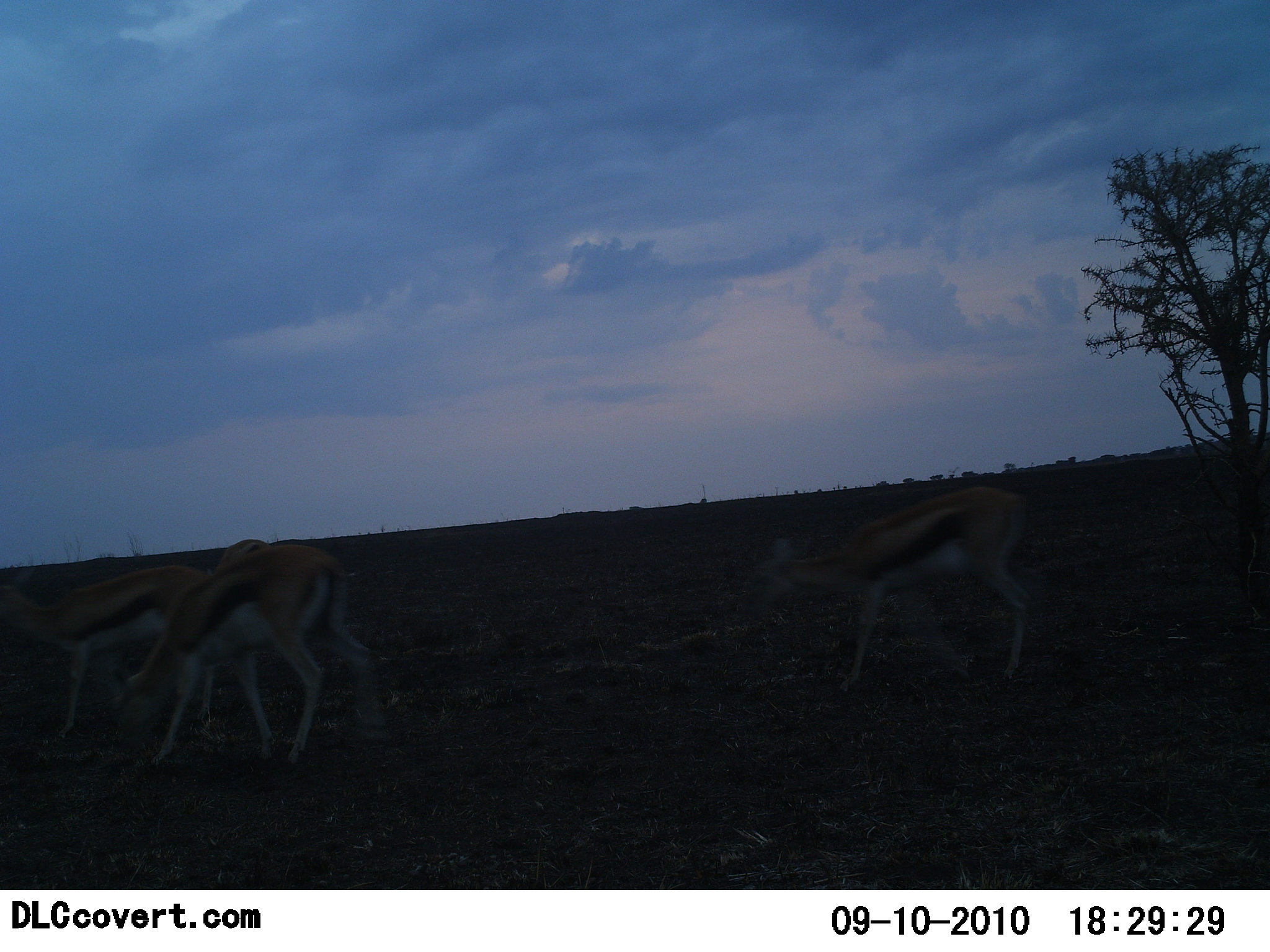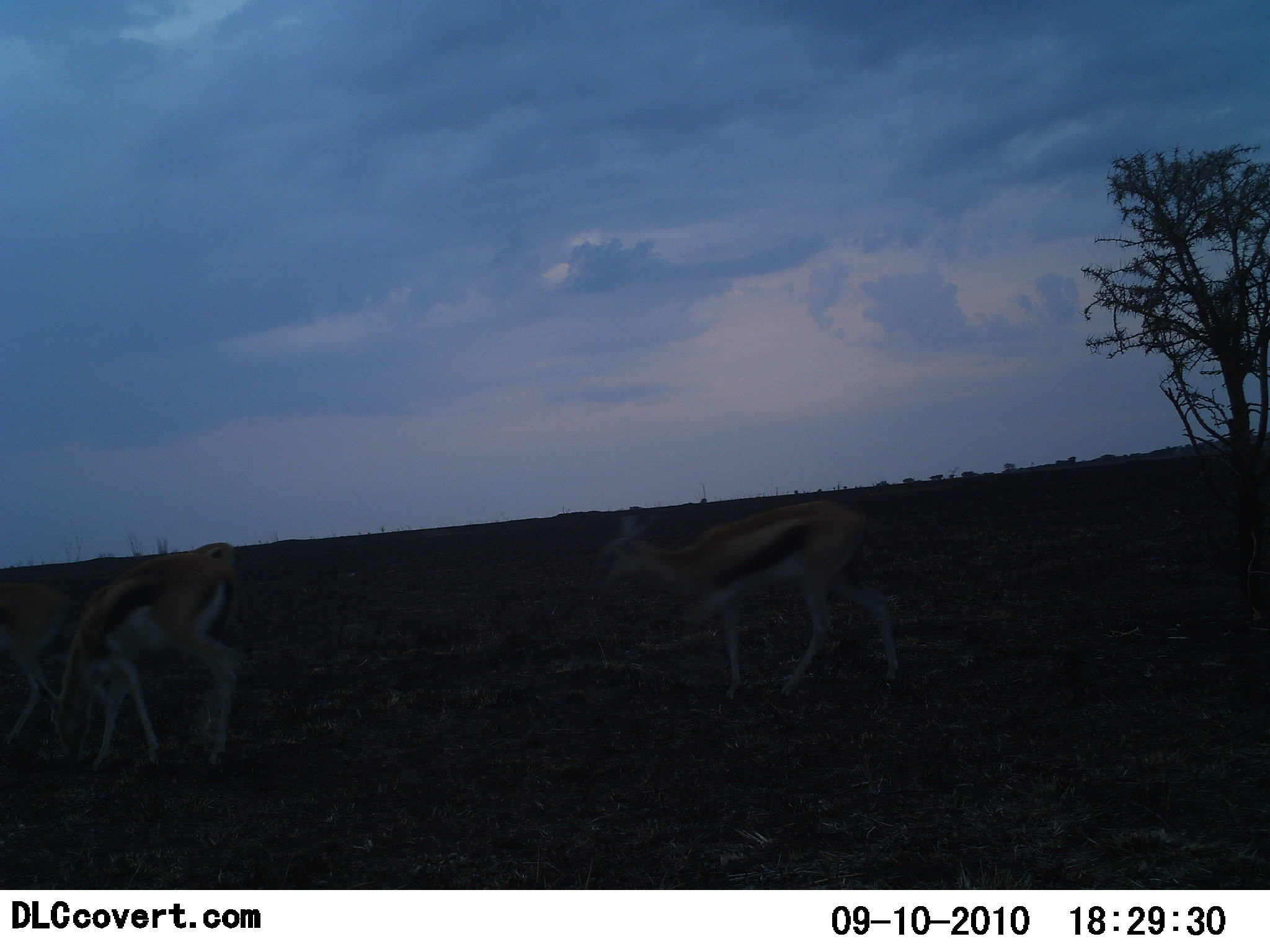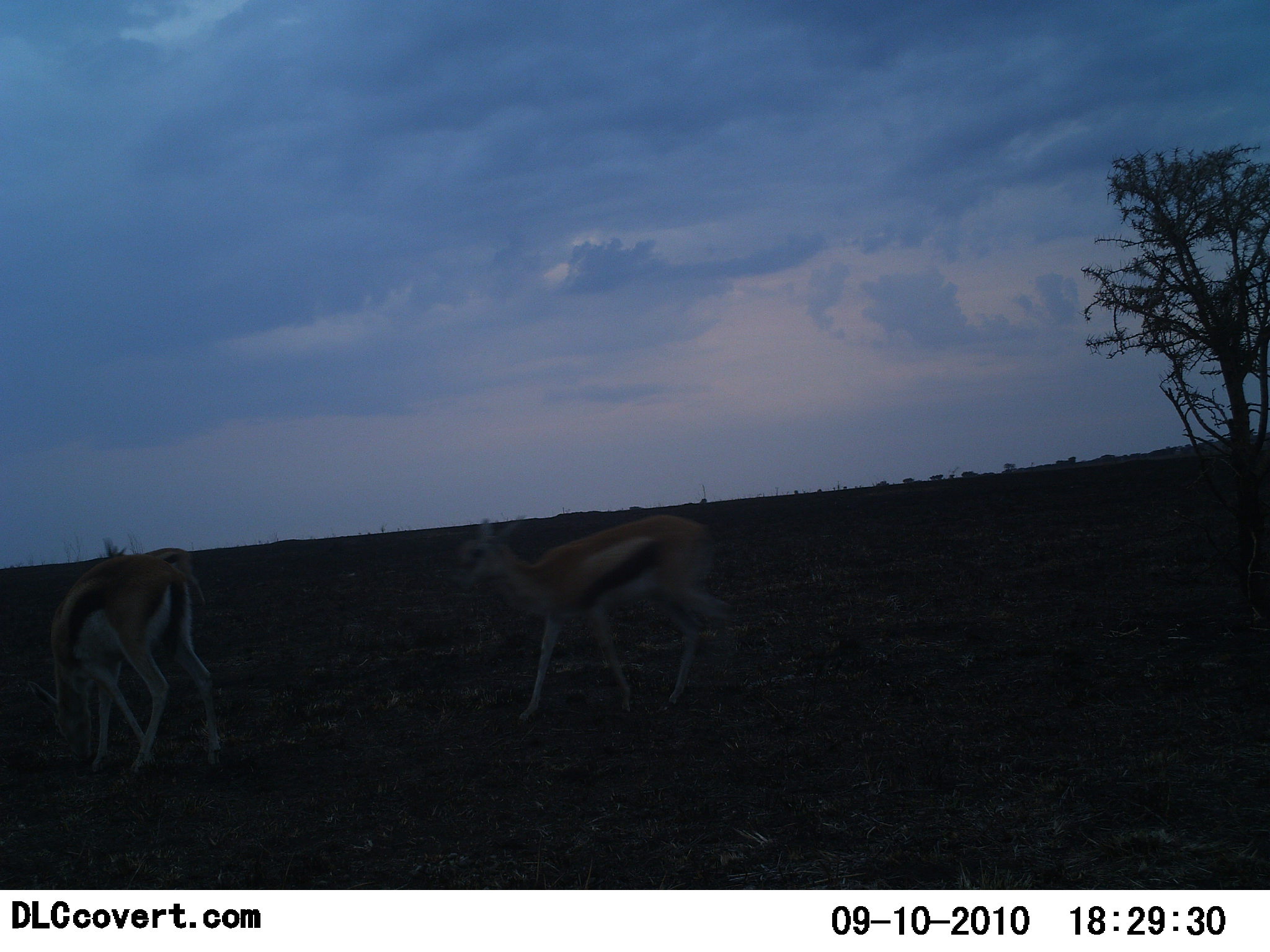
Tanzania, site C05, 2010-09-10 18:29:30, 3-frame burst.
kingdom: Animalia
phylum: Chordata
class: Mammalia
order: Artiodactyla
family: Bovidae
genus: Eudorcas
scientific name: Eudorcas thomsonii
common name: thomson's gazelle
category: gazellethomsons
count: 3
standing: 25%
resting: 0%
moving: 88%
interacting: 0%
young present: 0%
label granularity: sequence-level